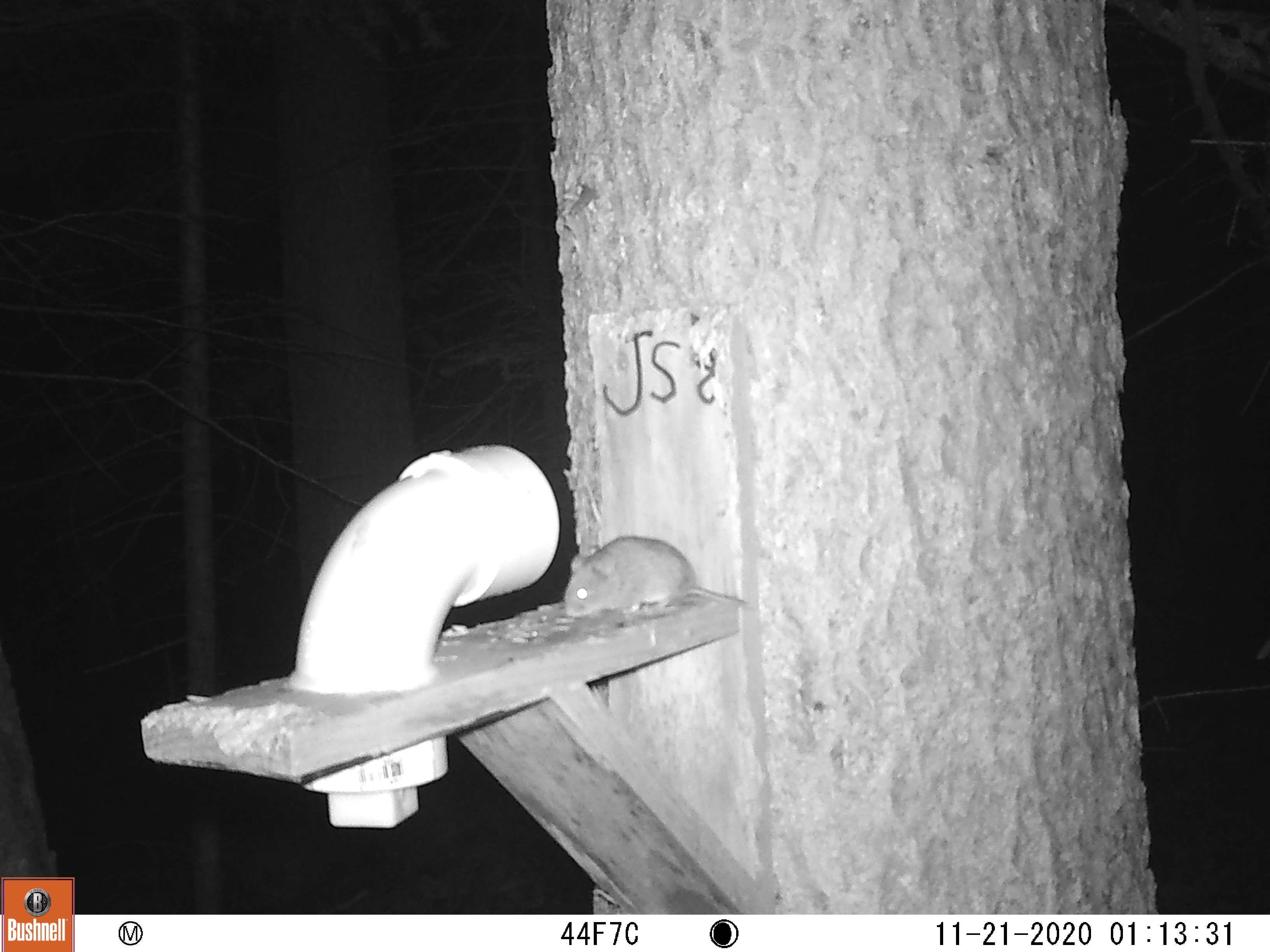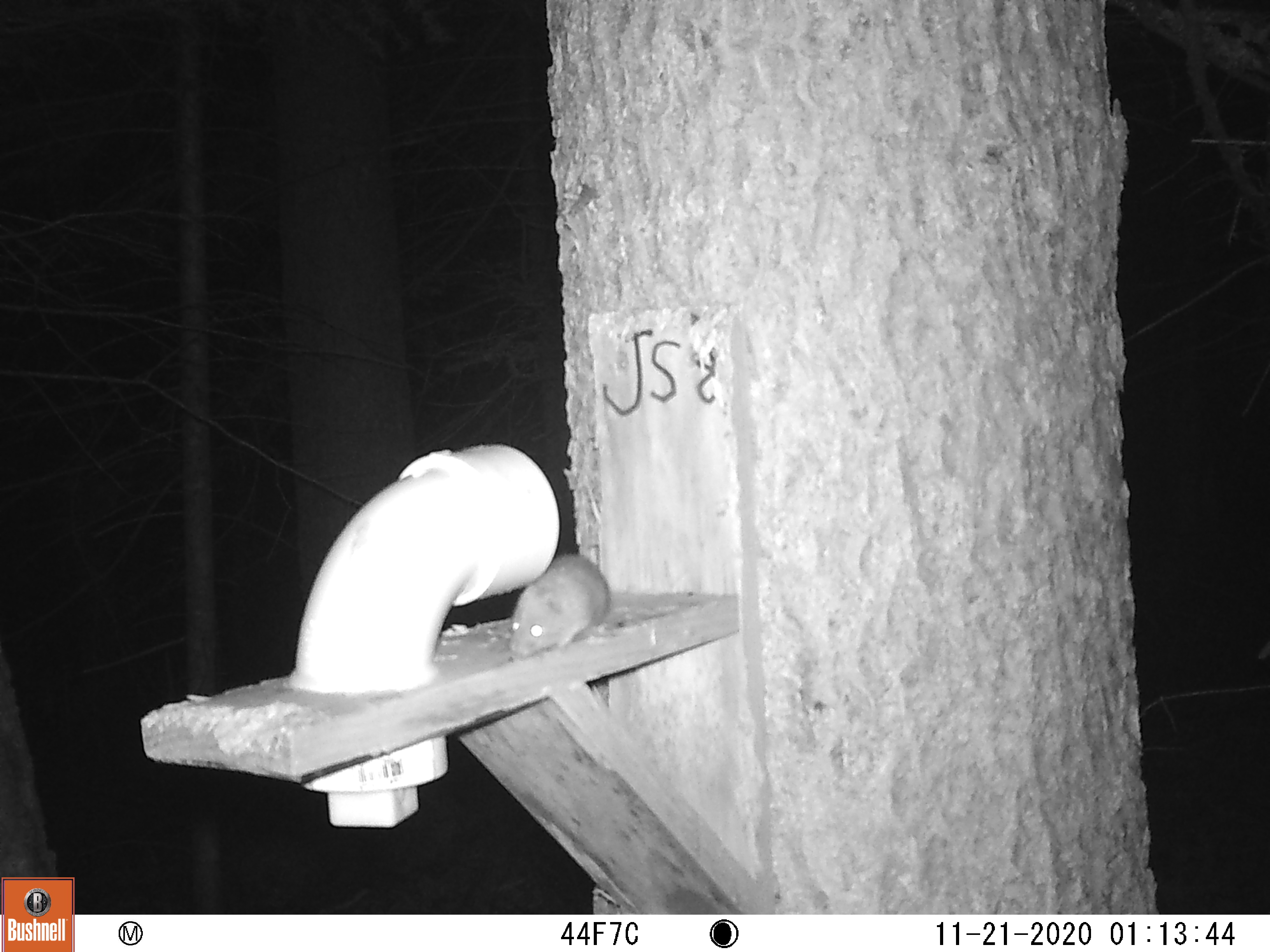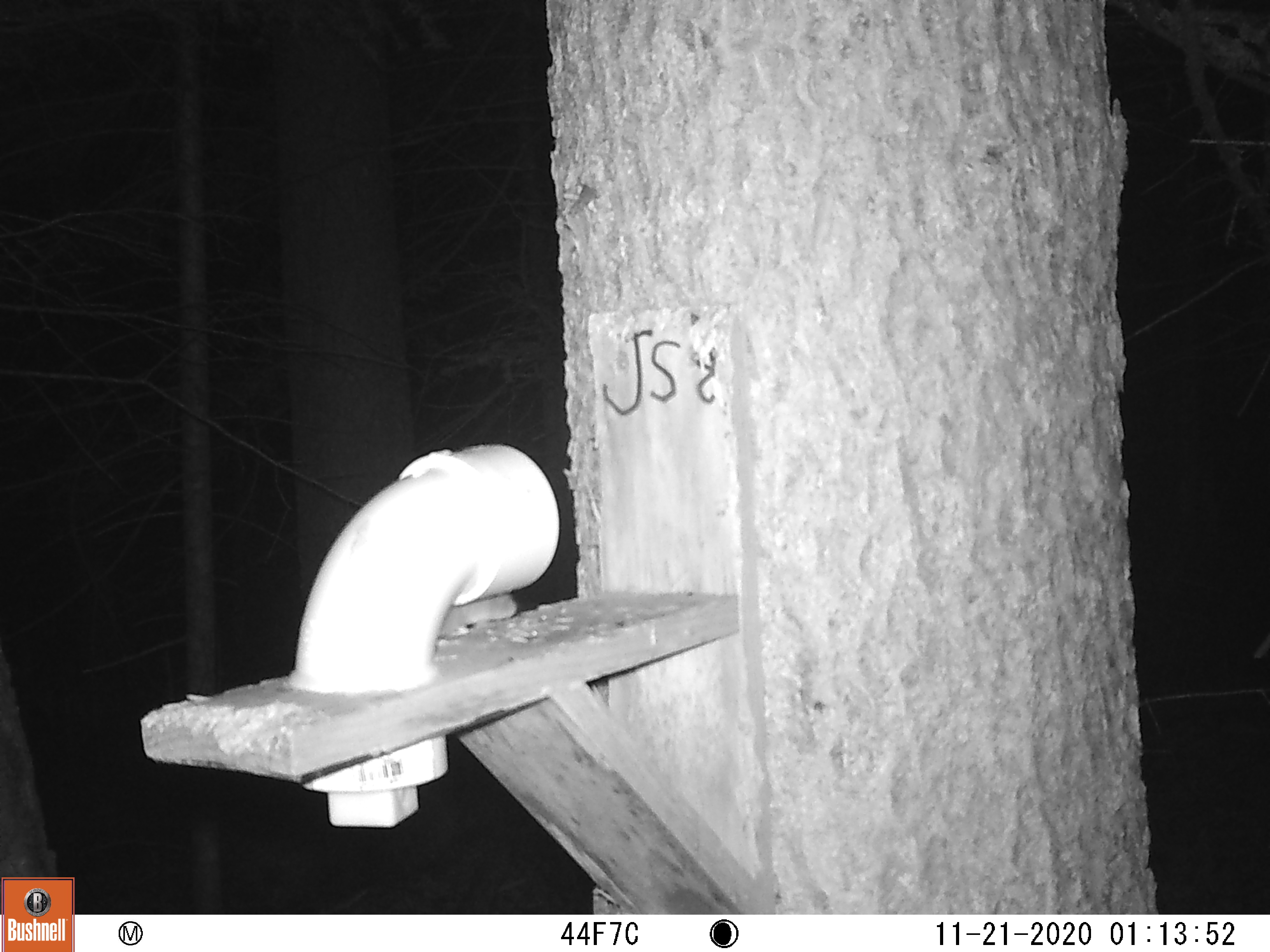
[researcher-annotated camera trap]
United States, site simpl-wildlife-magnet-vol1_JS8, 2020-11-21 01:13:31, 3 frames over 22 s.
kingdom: Animalia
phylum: Chordata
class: Mammalia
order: Rodentia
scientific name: Rodentia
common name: mouse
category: mouse sp.